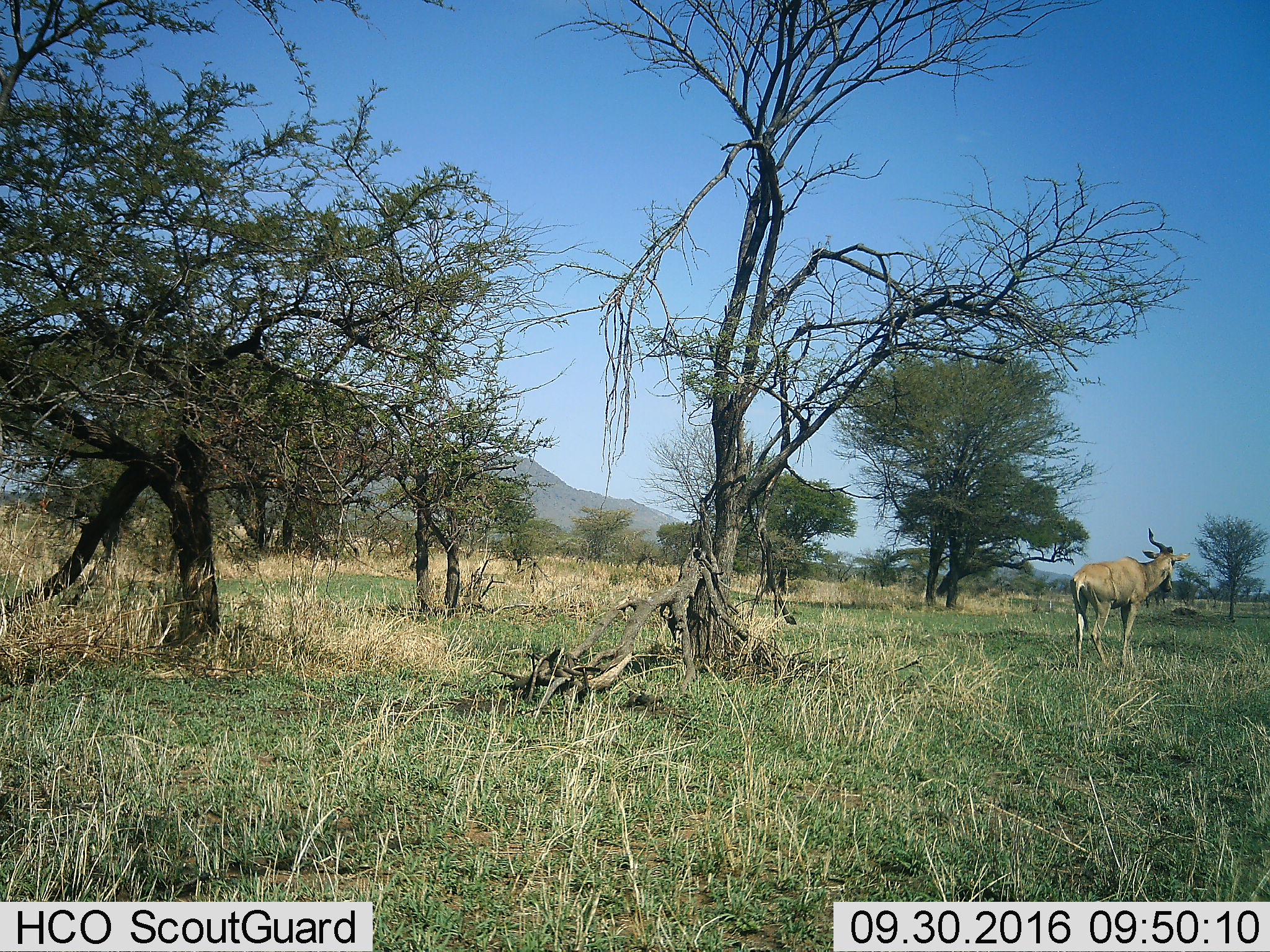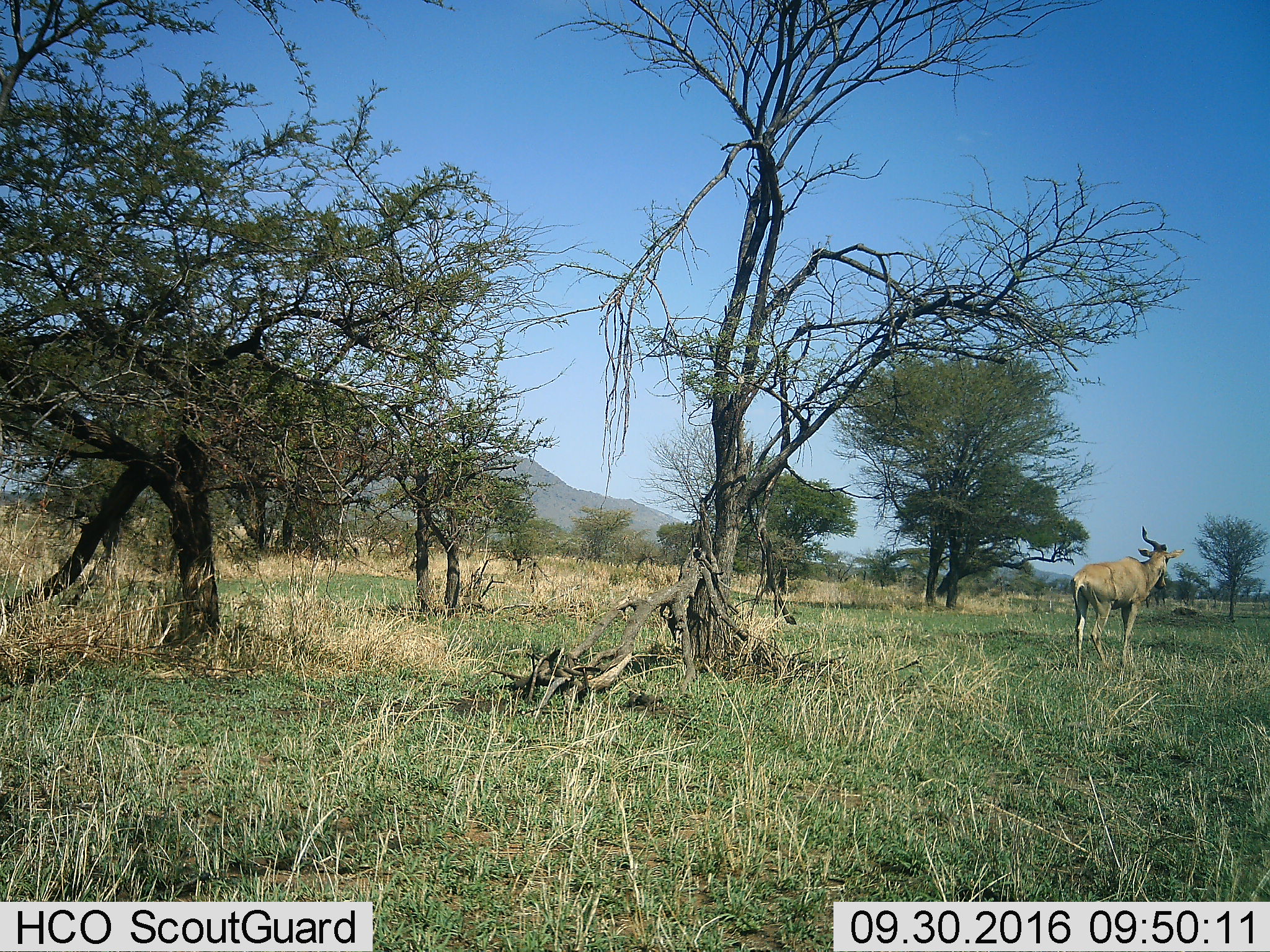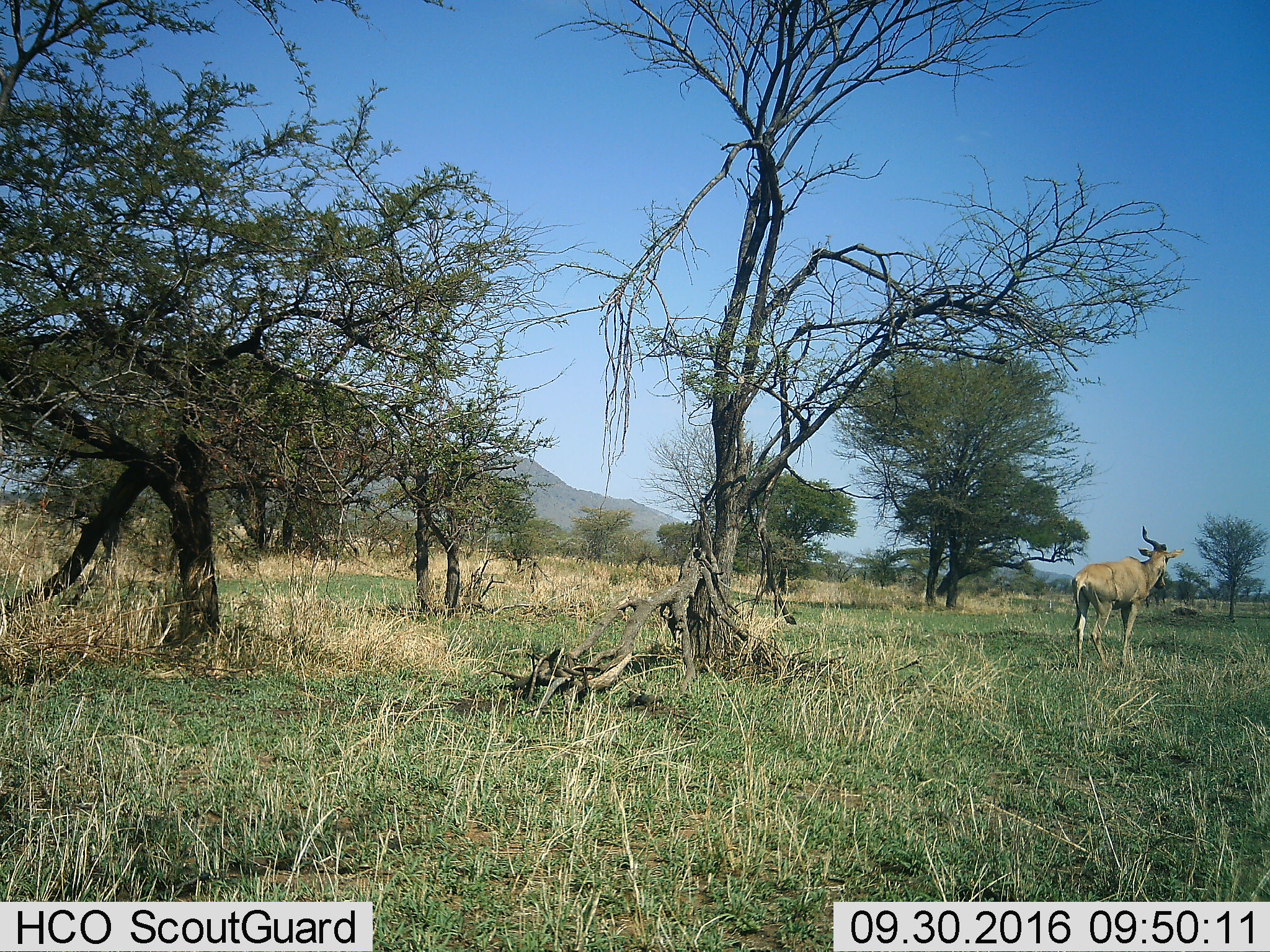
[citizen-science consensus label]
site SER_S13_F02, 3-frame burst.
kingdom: Animalia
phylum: Chordata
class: Mammalia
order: Artiodactyla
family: Bovidae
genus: Alcelaphus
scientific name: Alcelaphus buselaphus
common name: hartebeest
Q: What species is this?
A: Hartebeest (Alcelaphus buselaphus).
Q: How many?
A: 1.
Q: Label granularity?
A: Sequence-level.